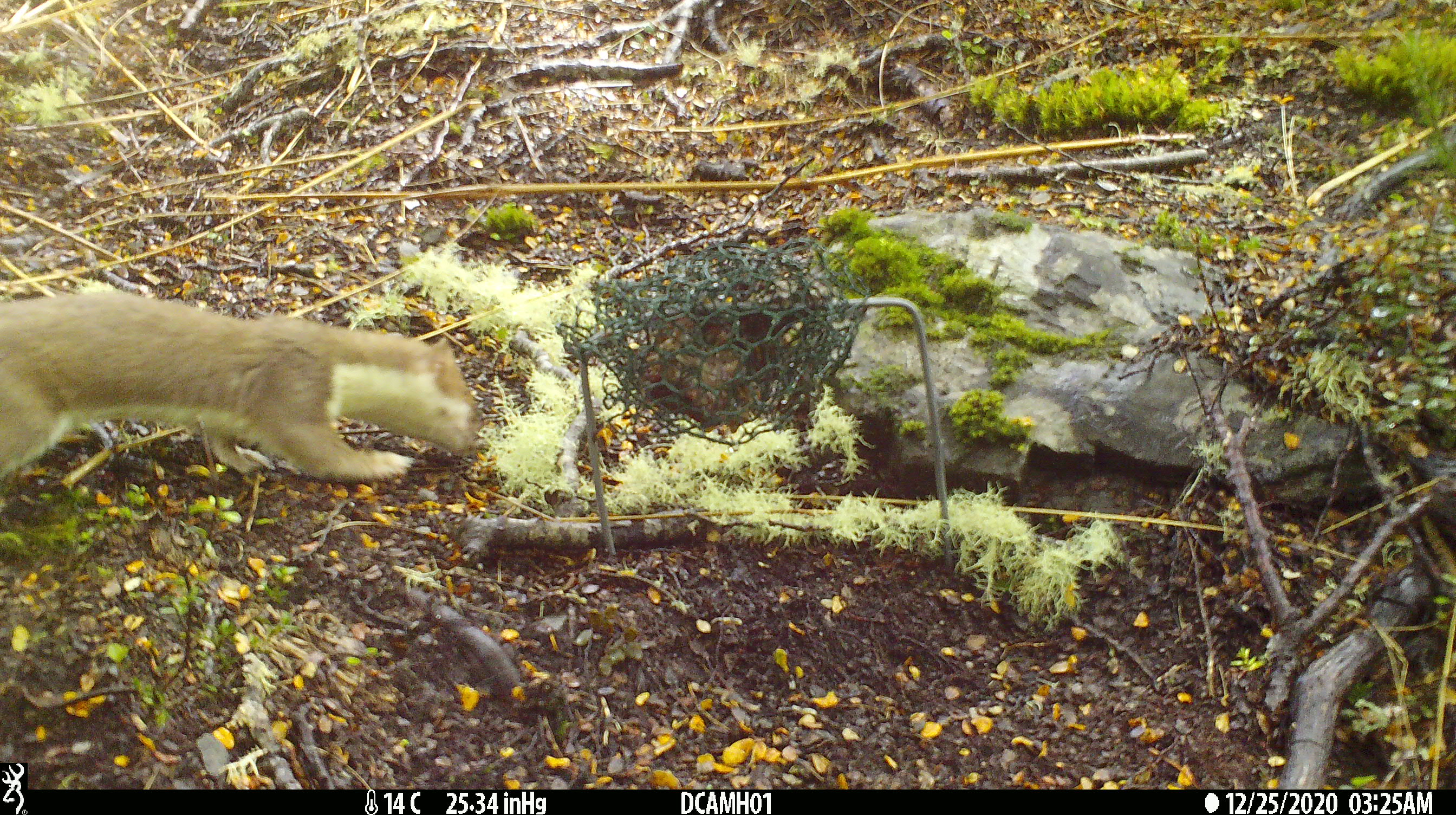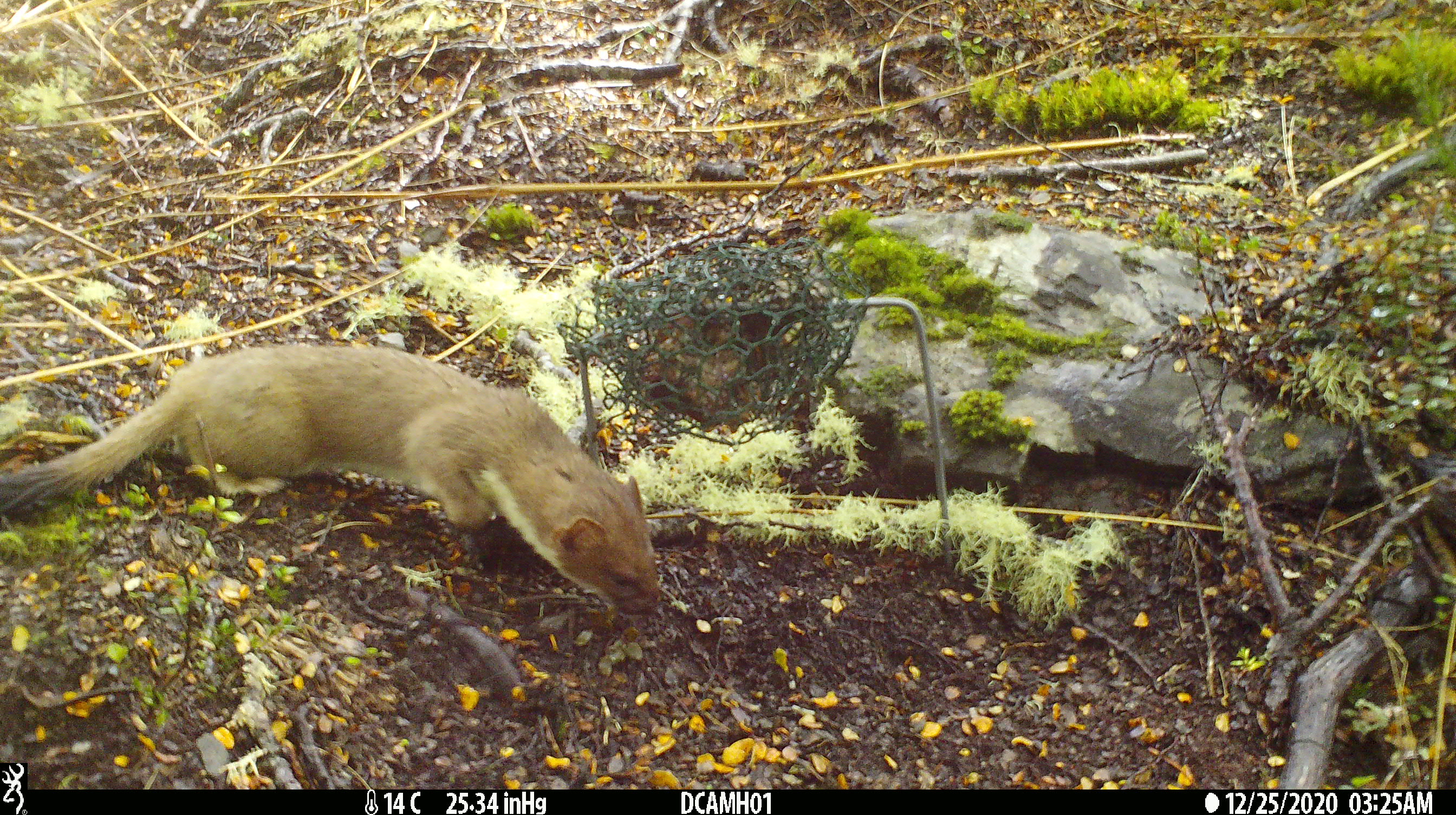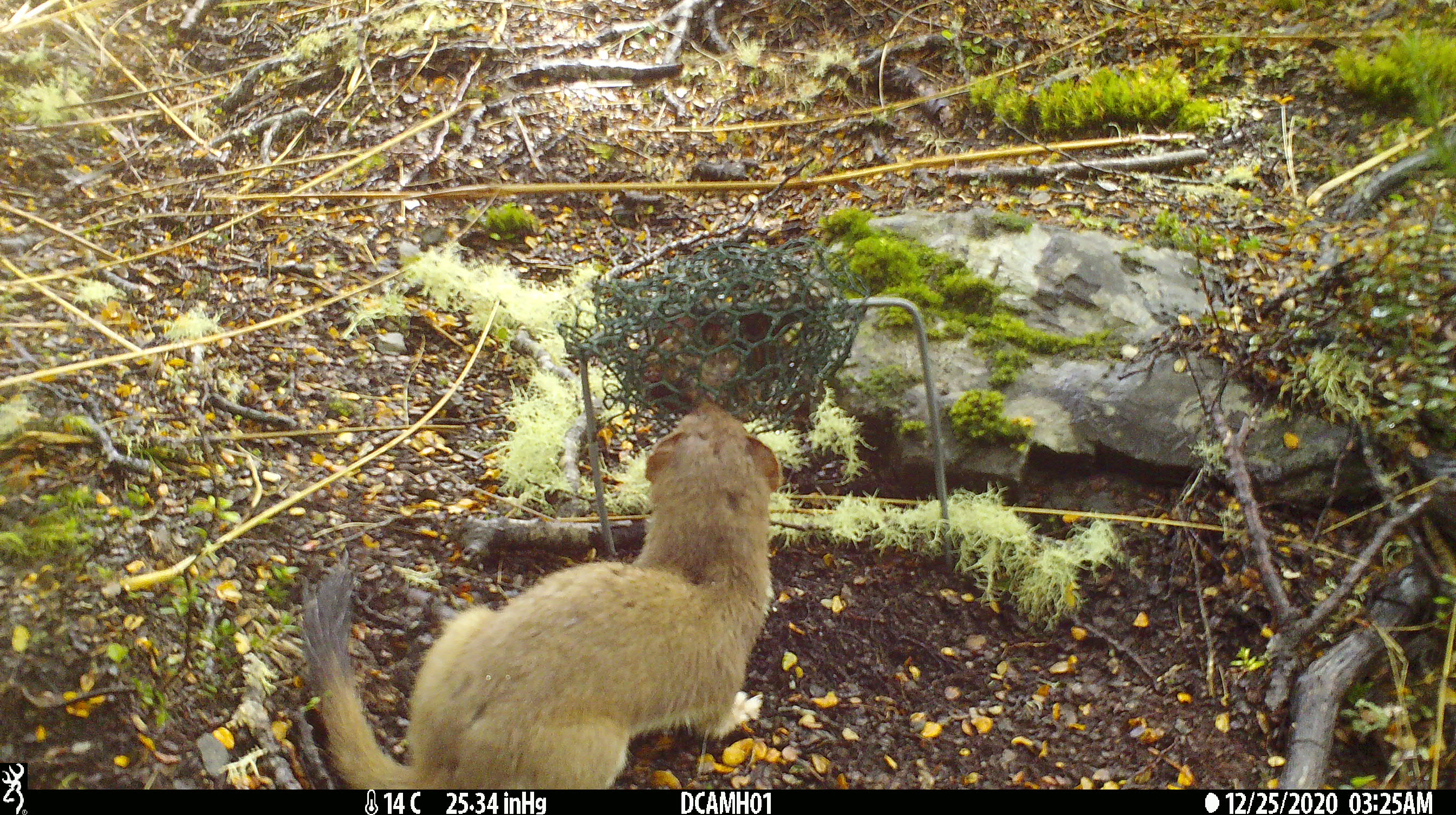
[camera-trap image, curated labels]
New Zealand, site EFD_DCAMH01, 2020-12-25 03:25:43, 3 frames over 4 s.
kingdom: Animalia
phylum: Chordata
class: Mammalia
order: Carnivora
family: Mustelidae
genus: Mustela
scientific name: Mustela erminea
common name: stoat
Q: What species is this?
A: Stoat (Mustela erminea).